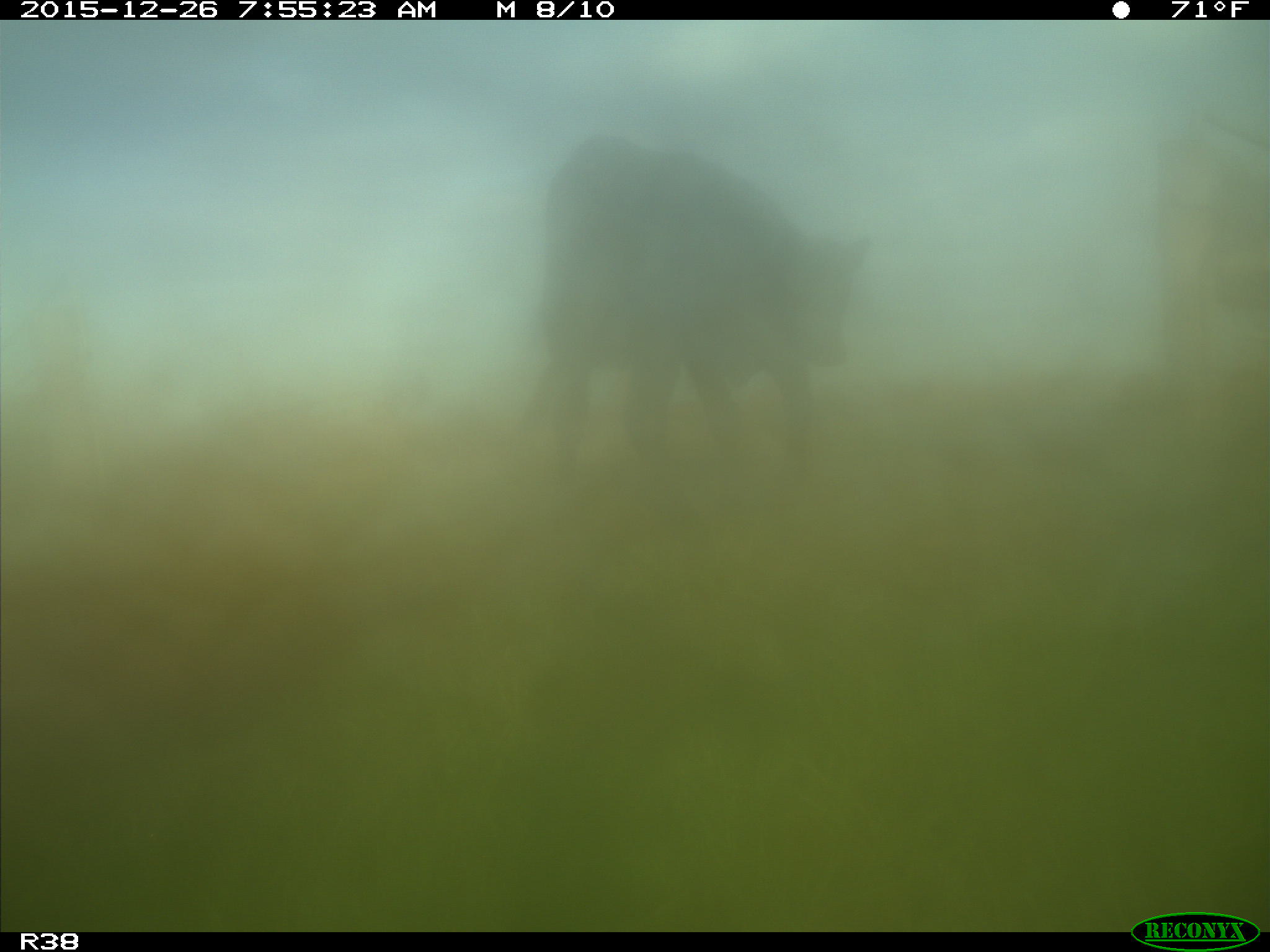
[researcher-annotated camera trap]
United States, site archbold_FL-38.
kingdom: Animalia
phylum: Chordata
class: Mammalia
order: Artiodactyla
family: Bovidae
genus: Bos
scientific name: Bos taurus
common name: domestic cow